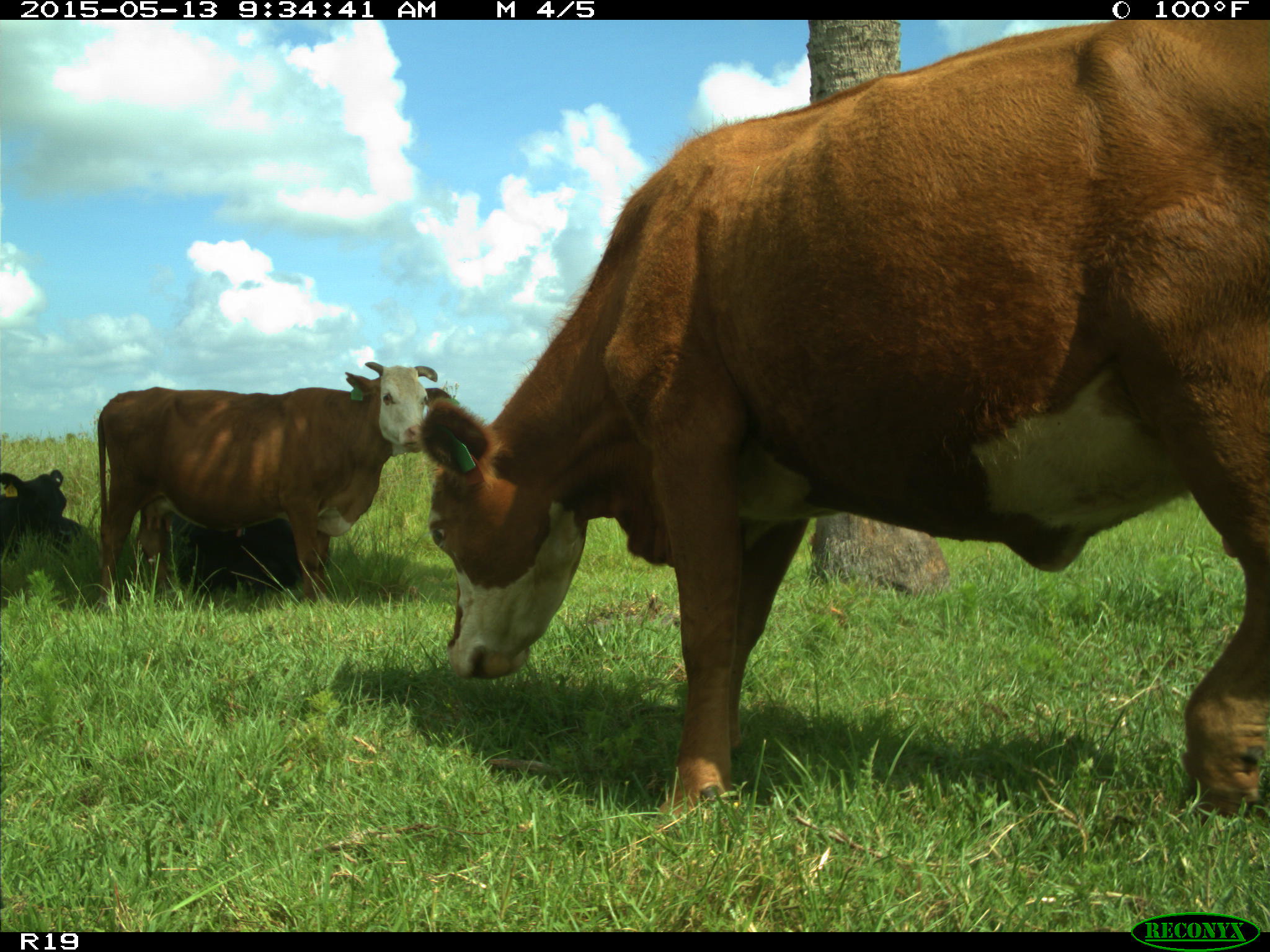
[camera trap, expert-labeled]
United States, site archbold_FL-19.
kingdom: Animalia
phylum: Chordata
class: Mammalia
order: Artiodactyla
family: Bovidae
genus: Bos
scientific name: Bos taurus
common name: domestic cow